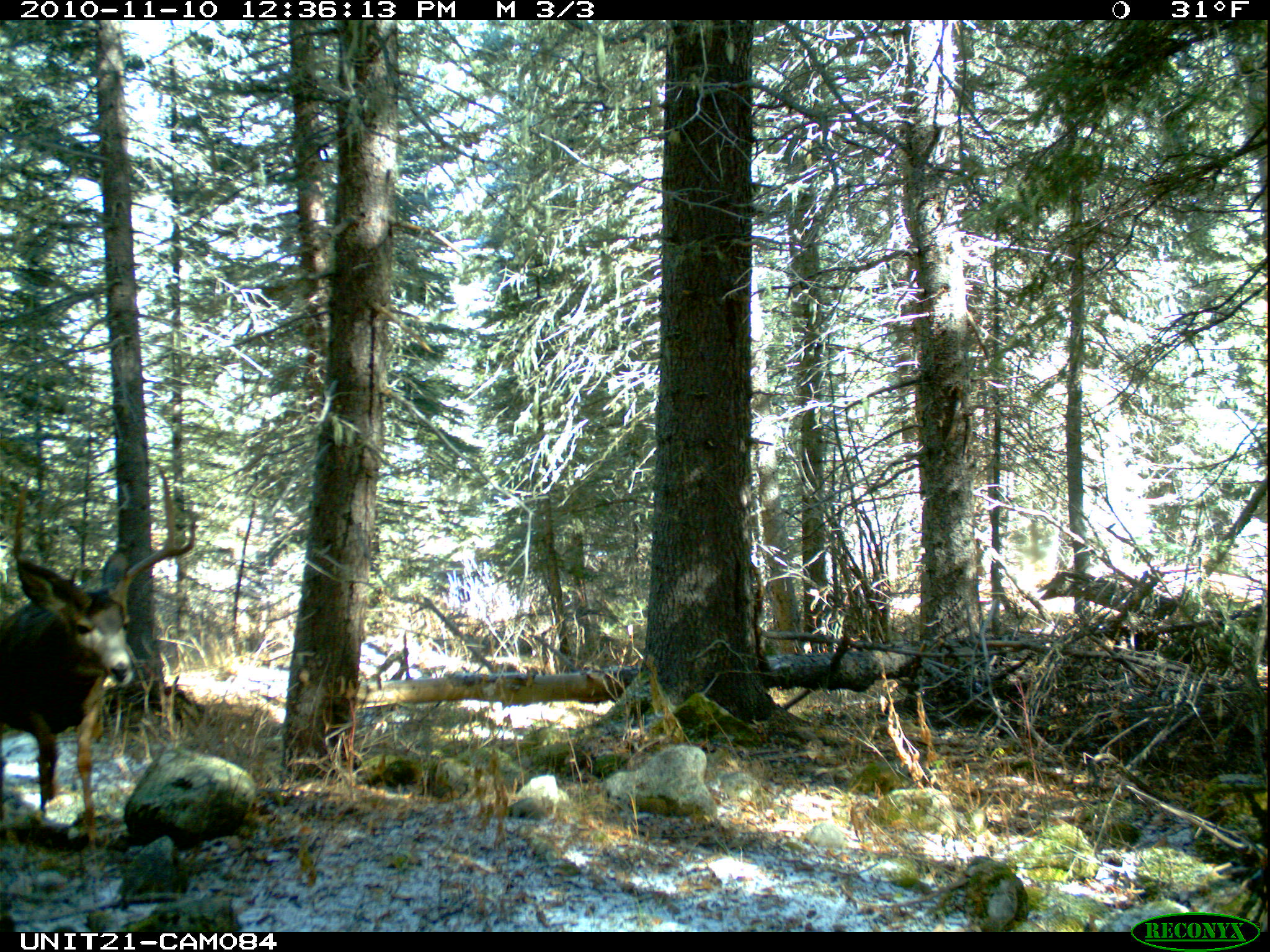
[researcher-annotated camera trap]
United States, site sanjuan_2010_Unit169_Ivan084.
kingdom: Animalia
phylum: Chordata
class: Mammalia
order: Artiodactyla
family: Cervidae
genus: Odocoileus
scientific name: Odocoileus hemionus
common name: mule deer